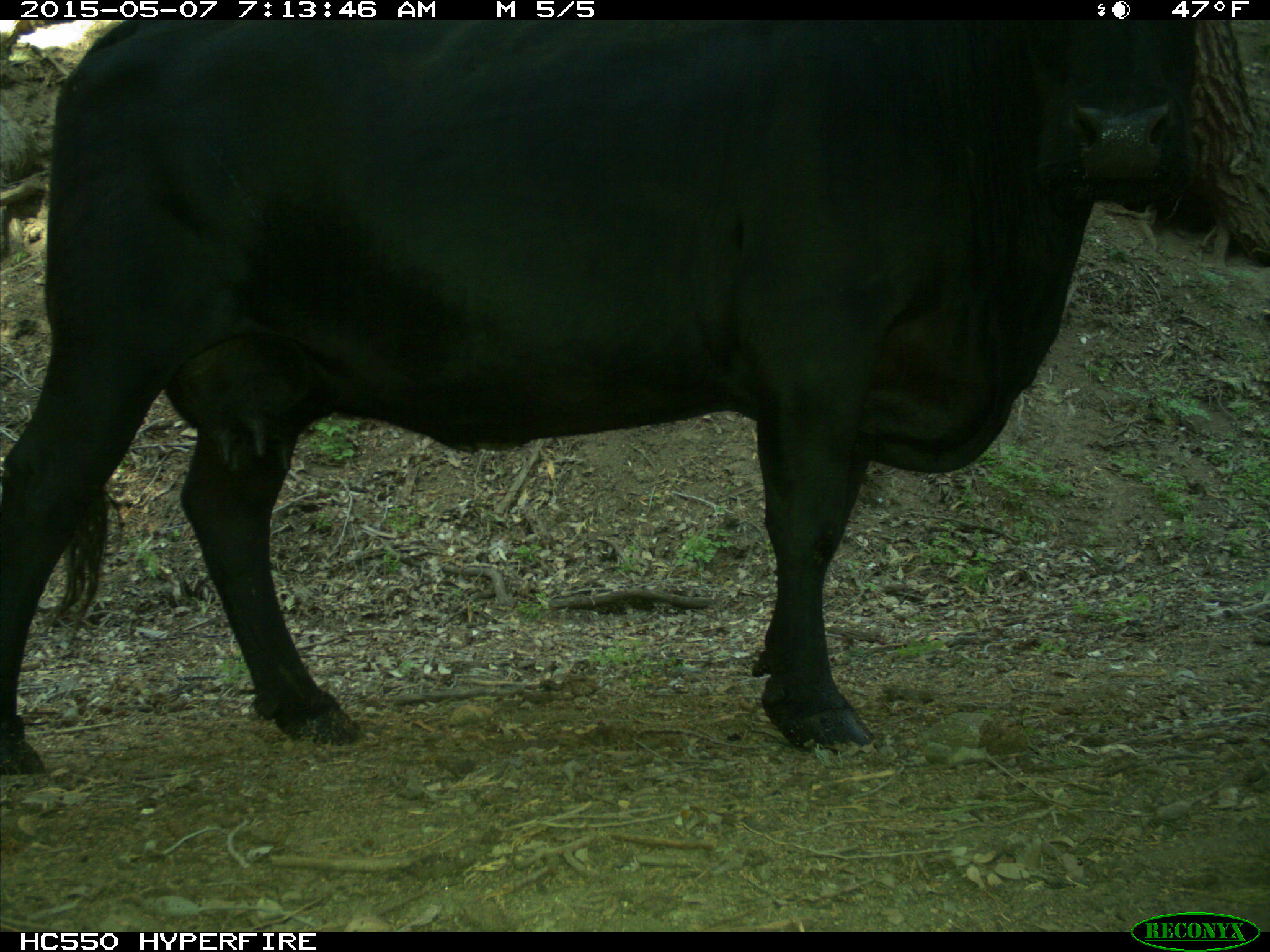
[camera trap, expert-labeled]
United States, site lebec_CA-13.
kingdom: Animalia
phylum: Chordata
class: Mammalia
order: Artiodactyla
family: Bovidae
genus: Bos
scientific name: Bos taurus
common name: domestic cow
Bos taurus (domestic cow).